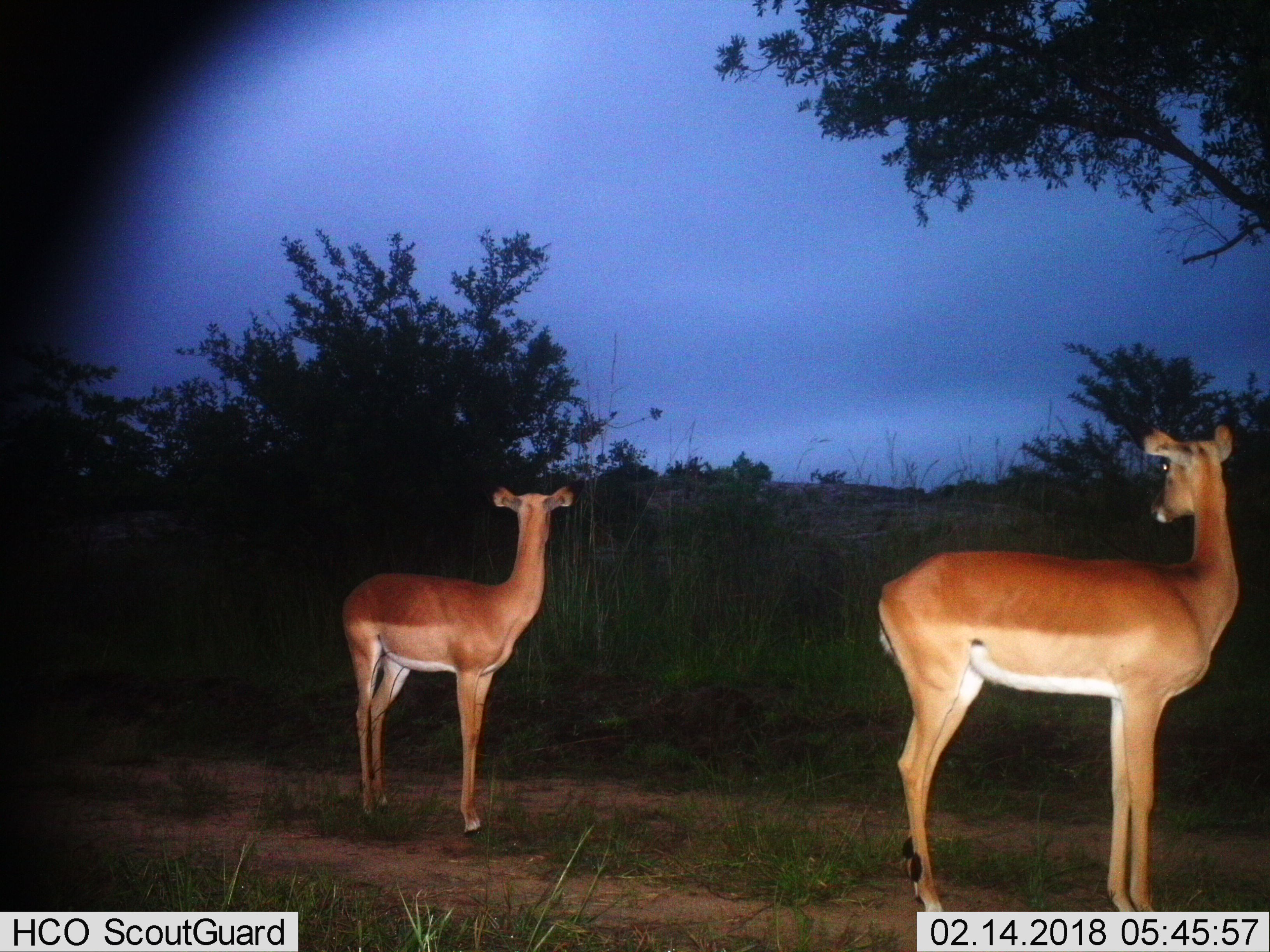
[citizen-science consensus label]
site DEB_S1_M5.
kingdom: Animalia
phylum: Chordata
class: Mammalia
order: Artiodactyla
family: Bovidae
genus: Aepyceros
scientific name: Aepyceros melampus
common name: impala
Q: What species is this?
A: Impala (Aepyceros melampus).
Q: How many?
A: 2.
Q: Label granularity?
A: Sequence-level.